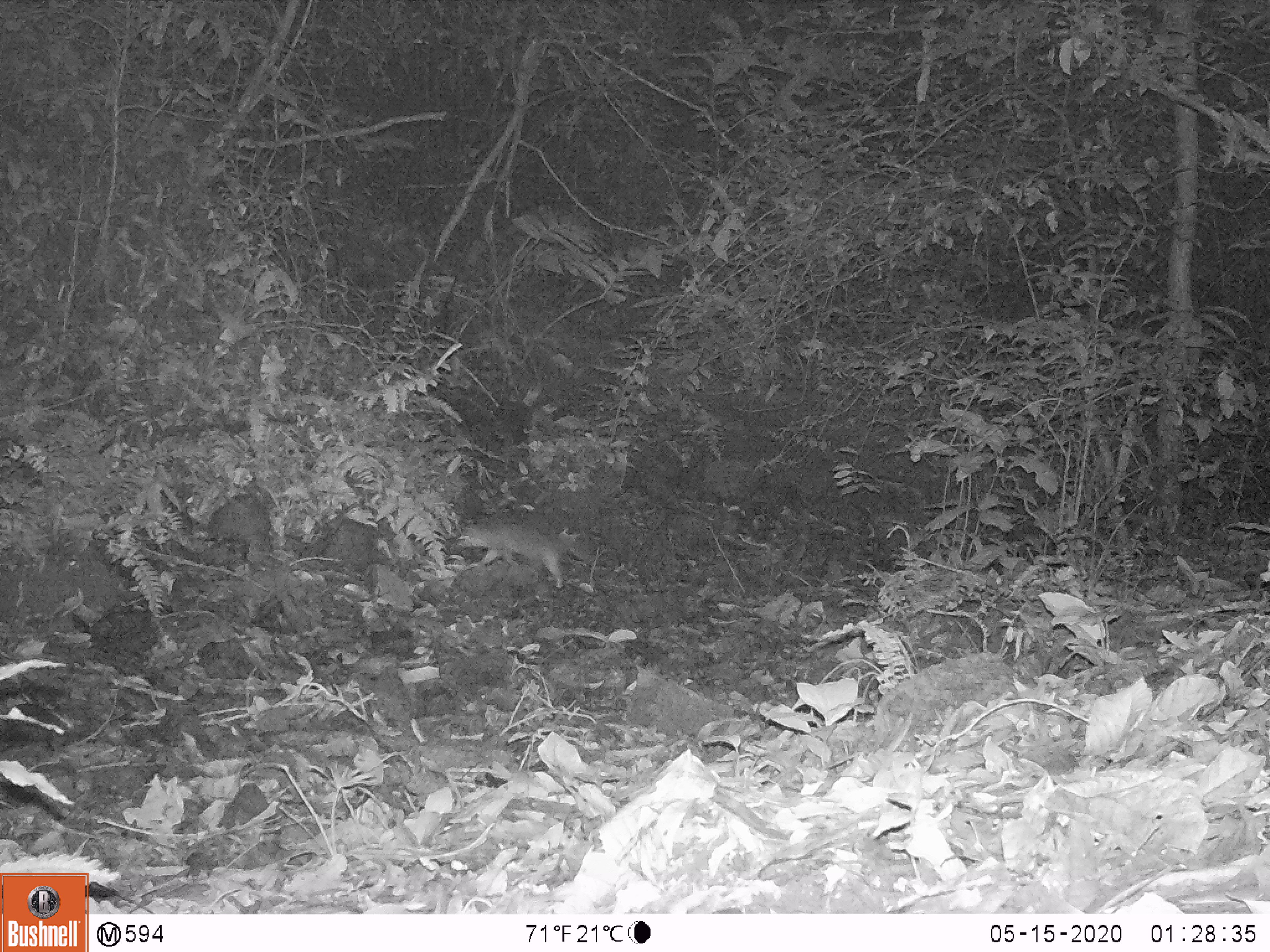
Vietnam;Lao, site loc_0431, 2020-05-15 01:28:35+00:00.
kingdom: Animalia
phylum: Chordata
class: Mammalia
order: Carnivora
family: Mustelidae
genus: Melogale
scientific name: Melogale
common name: ferret badger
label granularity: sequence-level